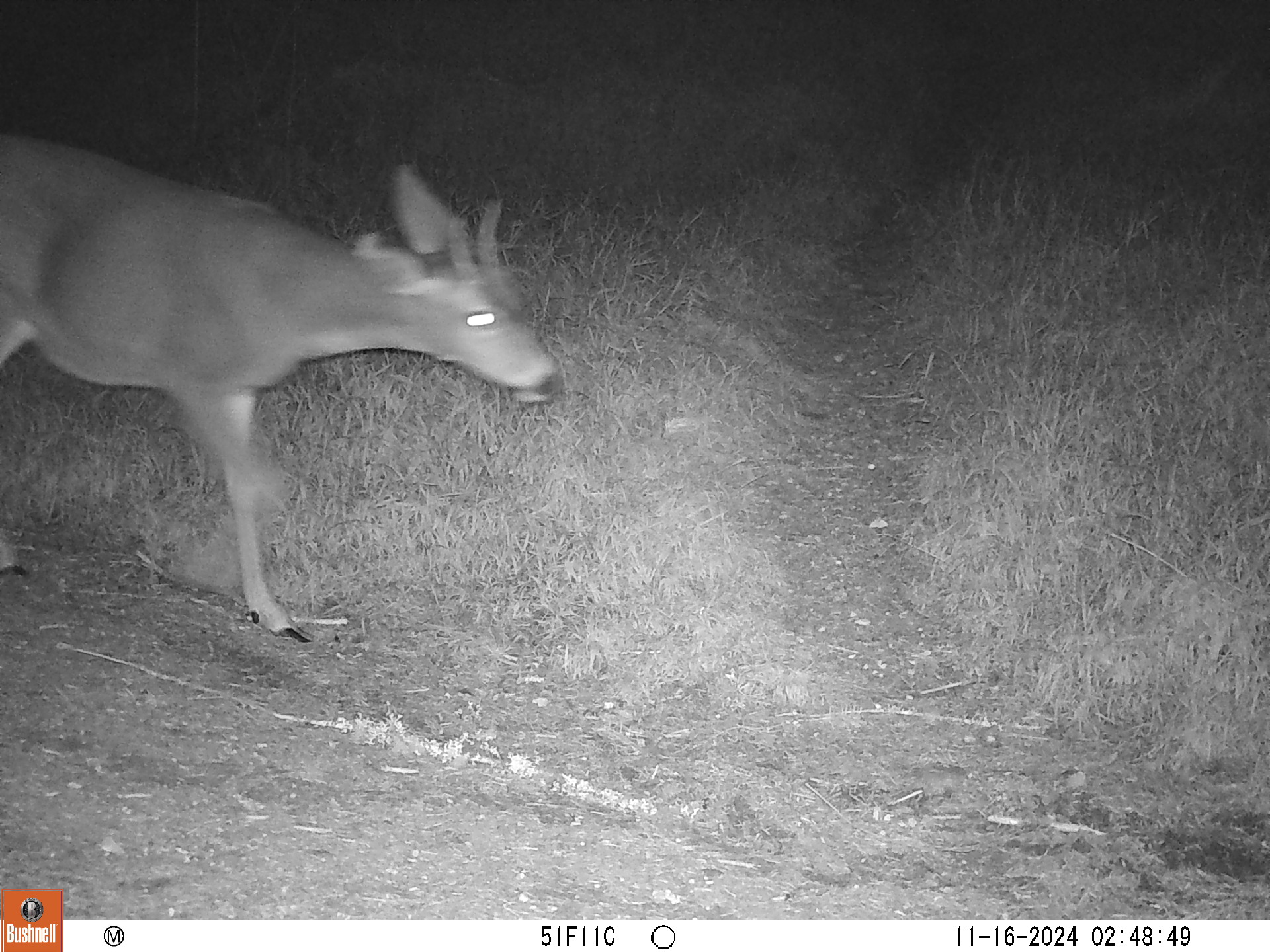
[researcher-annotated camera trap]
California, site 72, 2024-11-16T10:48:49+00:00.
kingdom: Animalia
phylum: Chordata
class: Mammalia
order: Artiodactyla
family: Cervidae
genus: Odocoileus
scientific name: Odocoileus hemionus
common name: mule deer